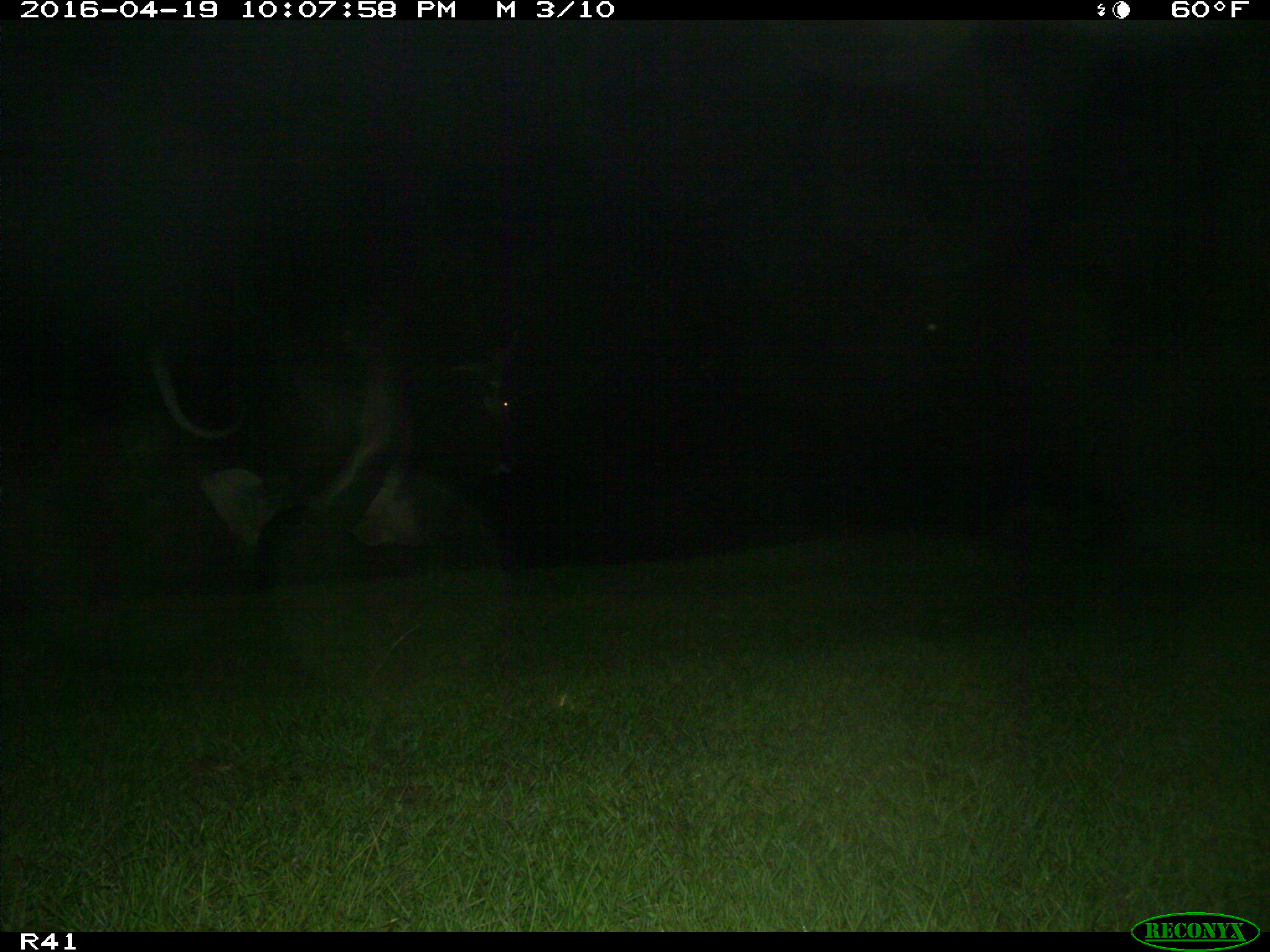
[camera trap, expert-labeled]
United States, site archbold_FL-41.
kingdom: Animalia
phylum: Chordata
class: Mammalia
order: Artiodactyla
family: Bovidae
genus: Bos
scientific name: Bos taurus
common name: domestic cow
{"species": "Bos taurus (domestic cow)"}